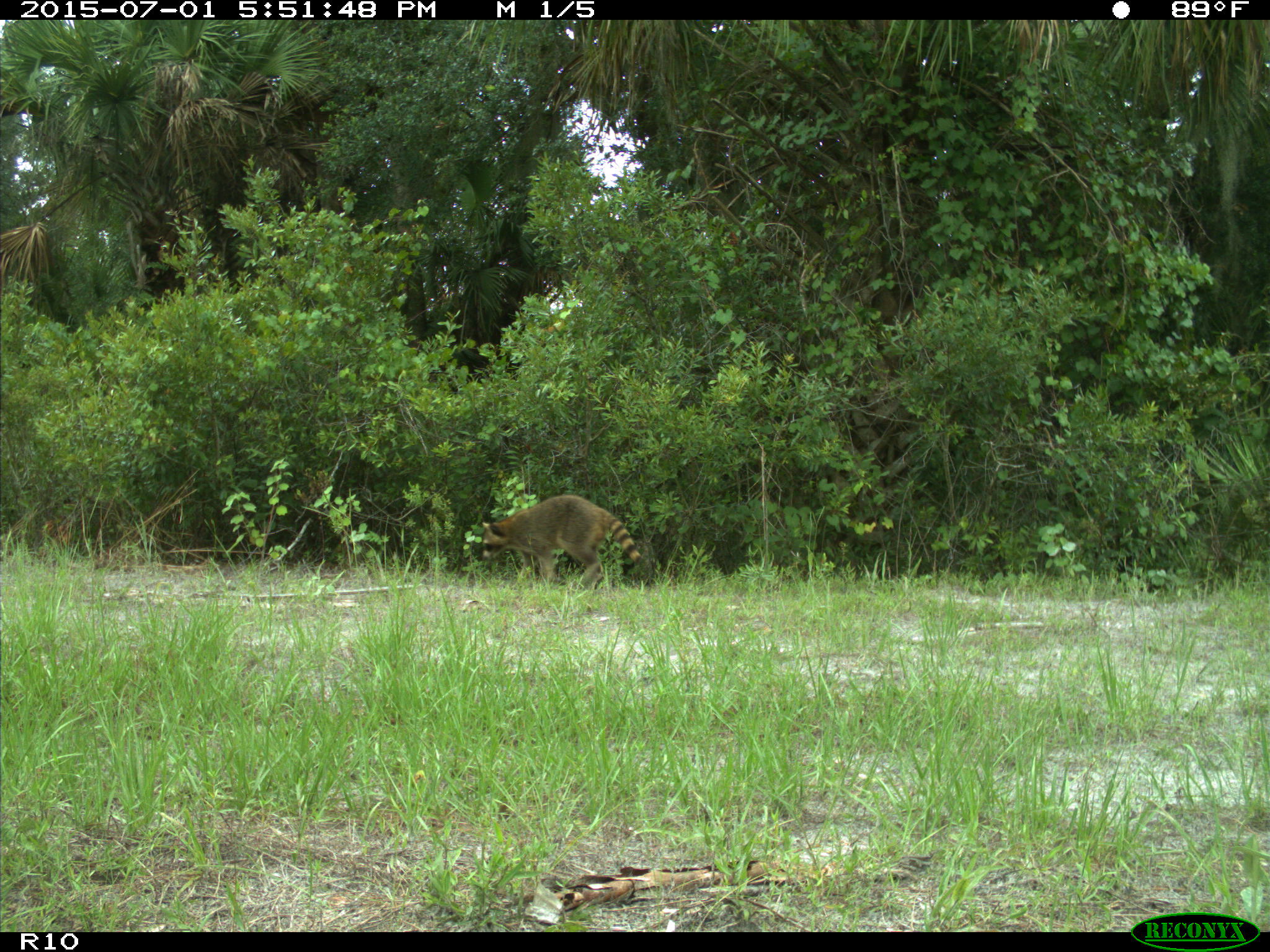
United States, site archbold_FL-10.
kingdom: Animalia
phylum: Chordata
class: Mammalia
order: Carnivora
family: Procyonidae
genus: Procyon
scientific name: Procyon lotor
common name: common raccoon